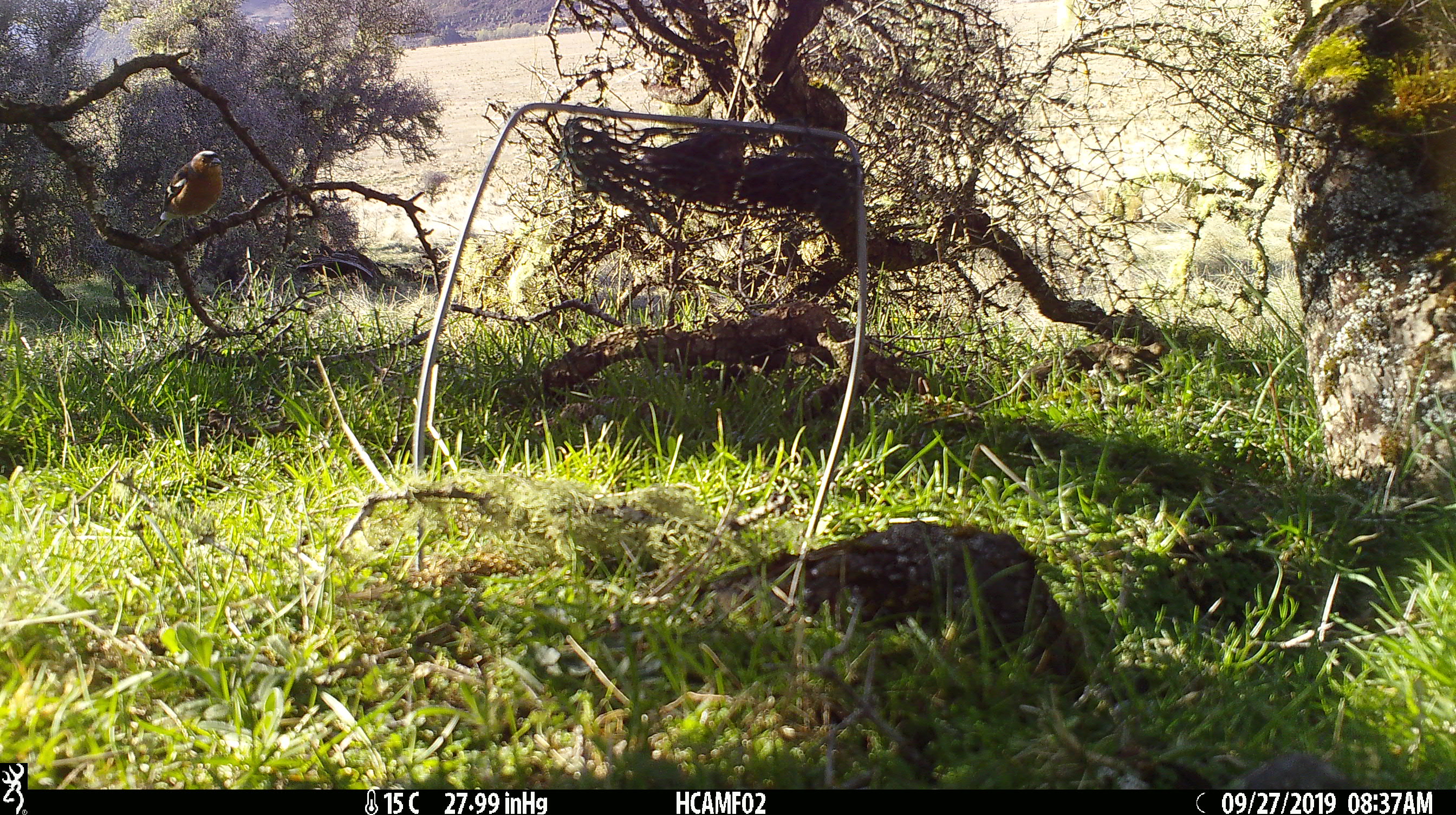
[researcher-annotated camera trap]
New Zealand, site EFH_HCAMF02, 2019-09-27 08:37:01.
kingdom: Animalia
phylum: Chordata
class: Aves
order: Passeriformes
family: Fringillidae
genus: Fringilla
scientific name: Fringilla coelebs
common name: common chaffinch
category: chaffinch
Chaffinch (common chaffinch) (Fringilla coelebs).